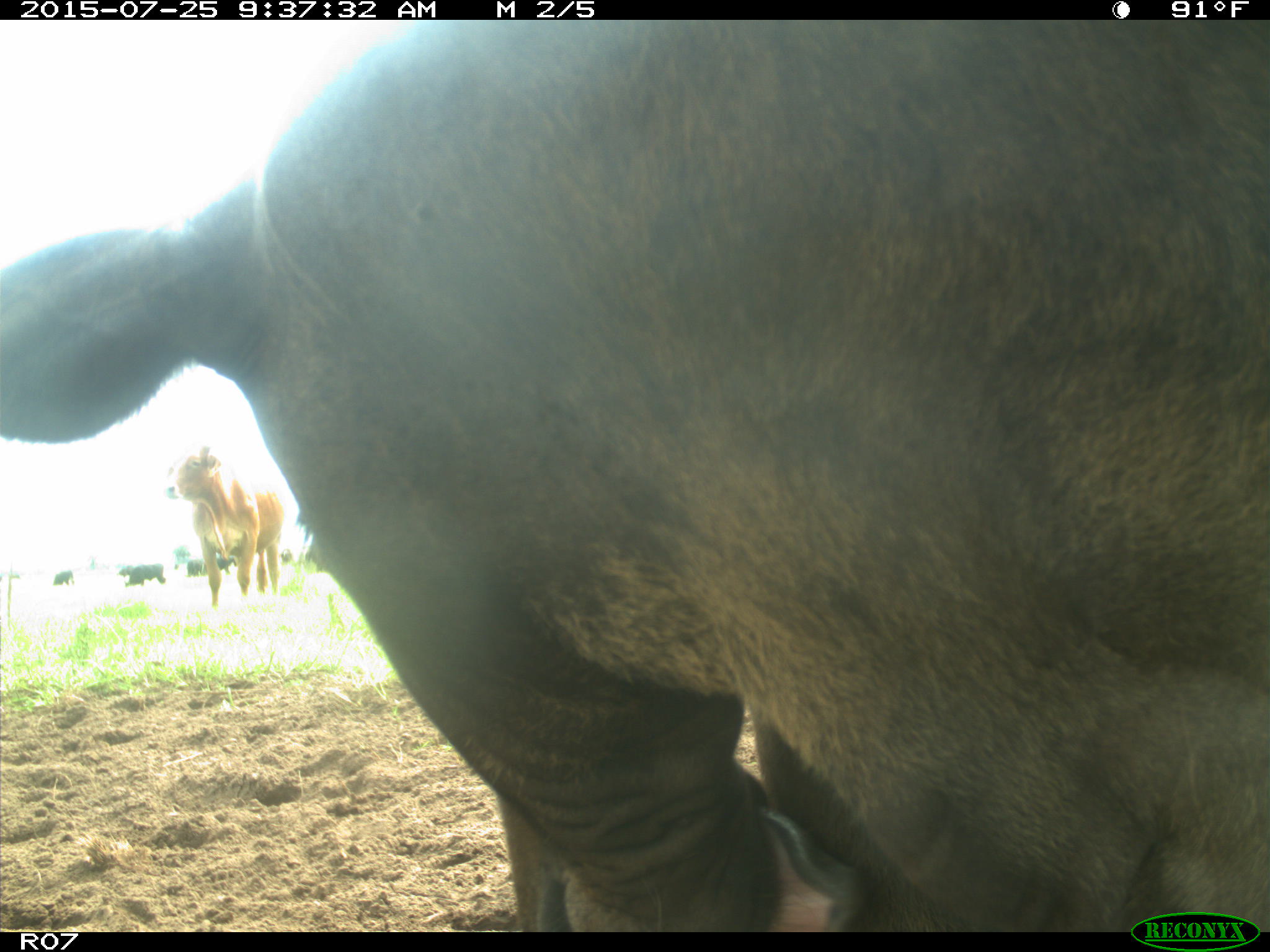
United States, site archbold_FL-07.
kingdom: Animalia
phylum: Chordata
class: Mammalia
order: Artiodactyla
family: Bovidae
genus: Bos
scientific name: Bos taurus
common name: domestic cow